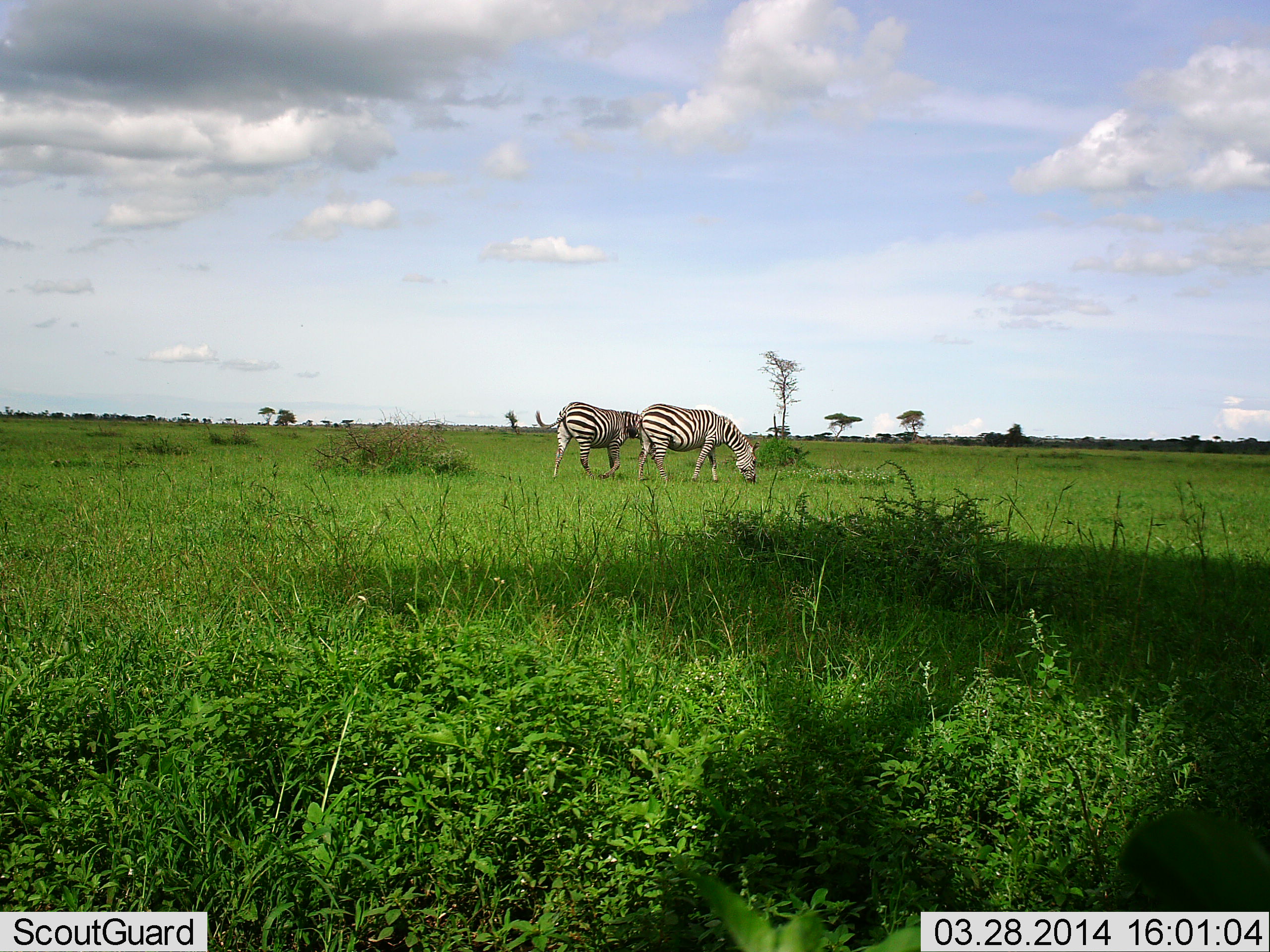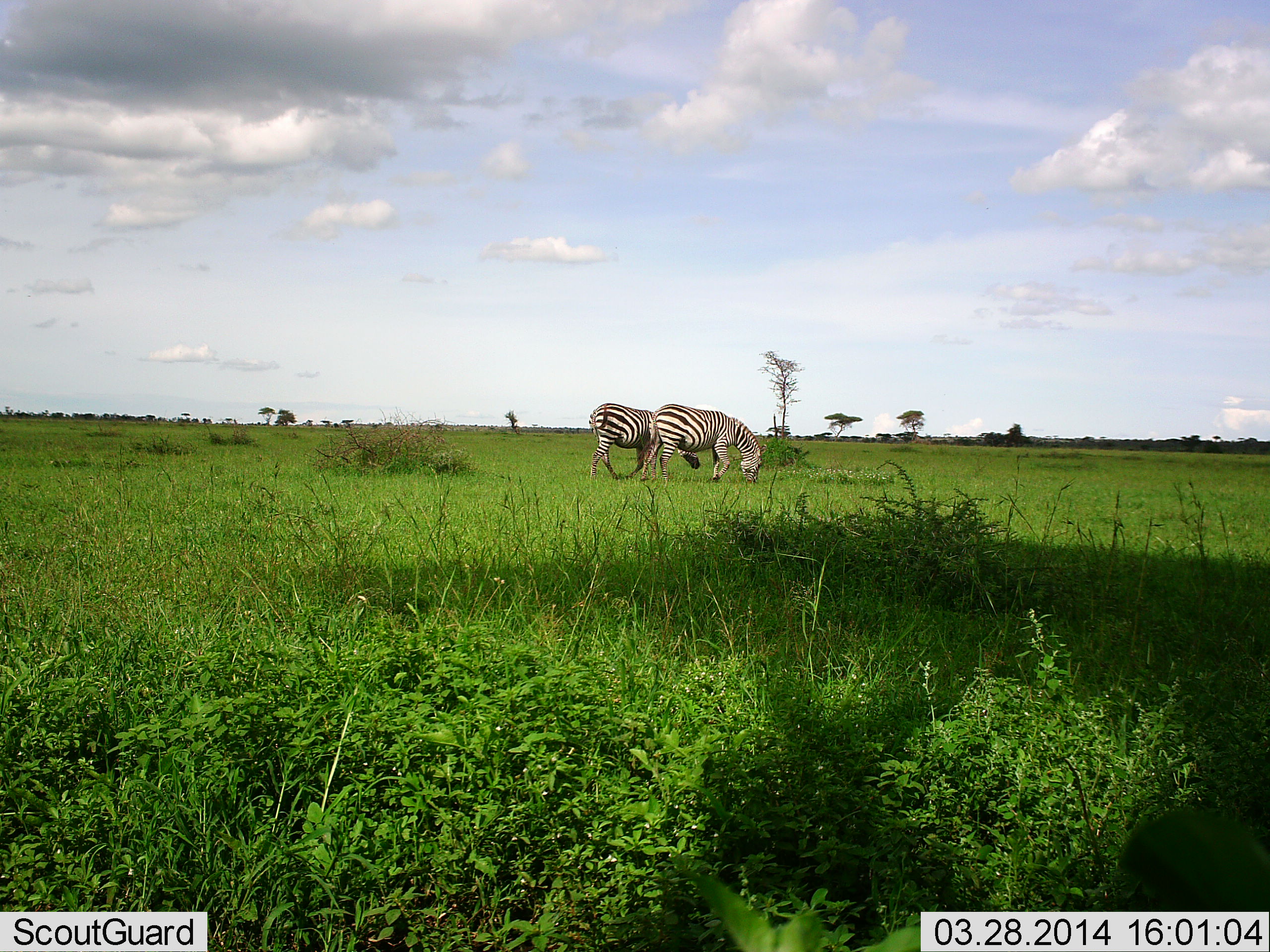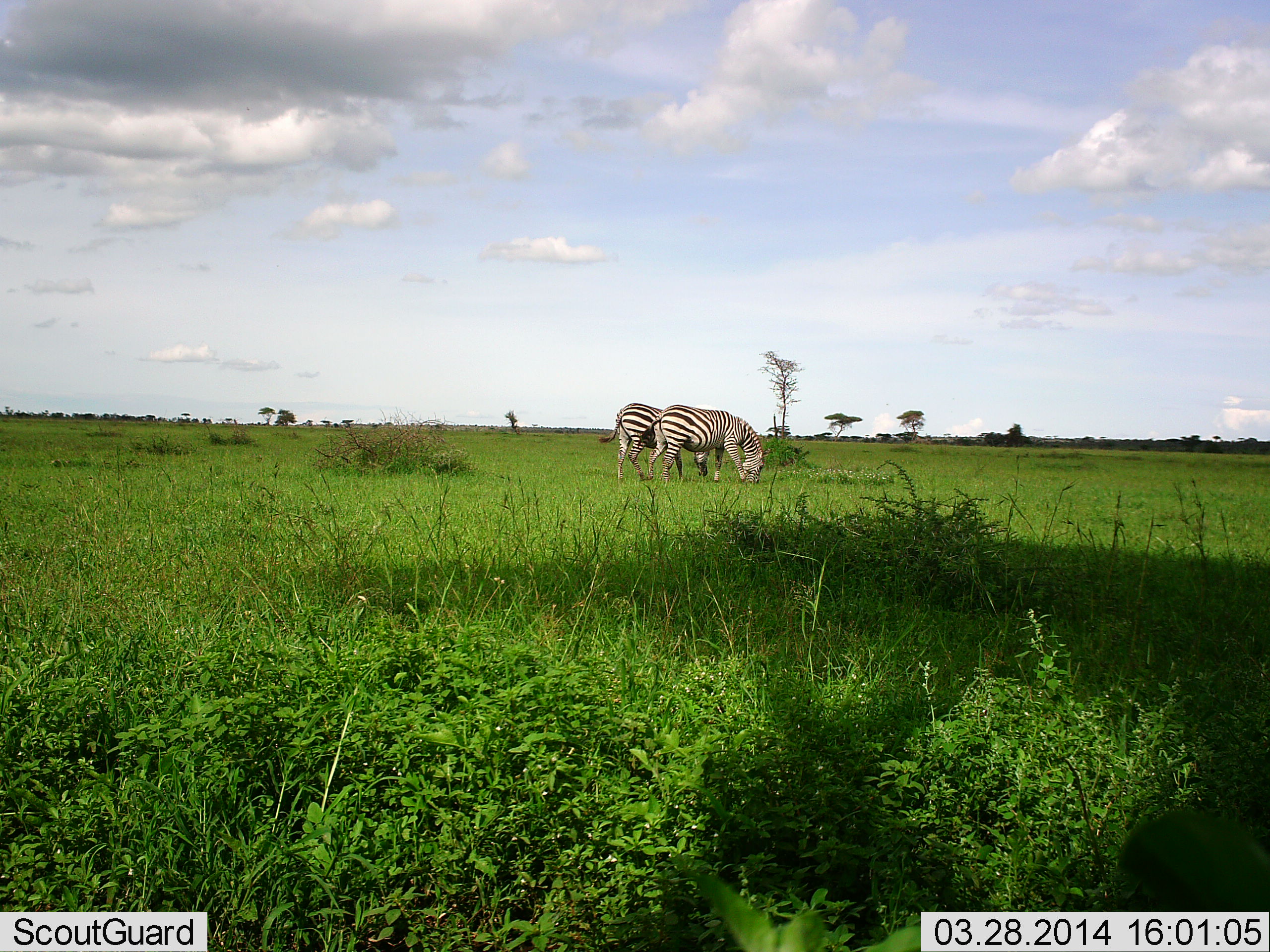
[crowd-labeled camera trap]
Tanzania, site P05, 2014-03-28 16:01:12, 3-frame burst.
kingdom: Animalia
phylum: Chordata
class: Mammalia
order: Perissodactyla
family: Equidae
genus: Equus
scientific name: Equus quagga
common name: plains zebra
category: zebra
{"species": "zebra (plains zebra) (Equus quagga)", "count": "2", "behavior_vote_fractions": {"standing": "30%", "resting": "0%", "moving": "20%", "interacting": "10%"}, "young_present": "0%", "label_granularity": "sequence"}